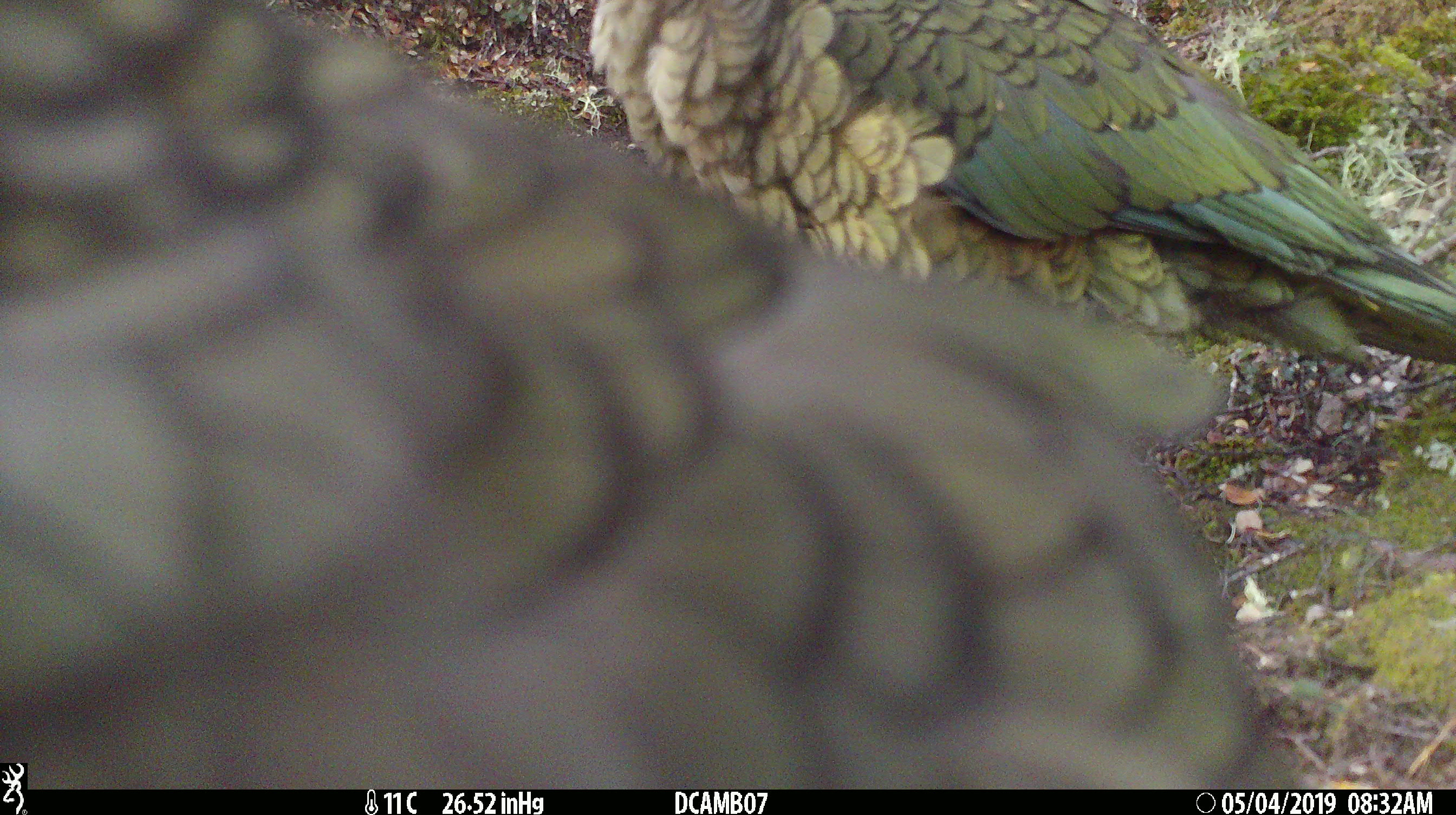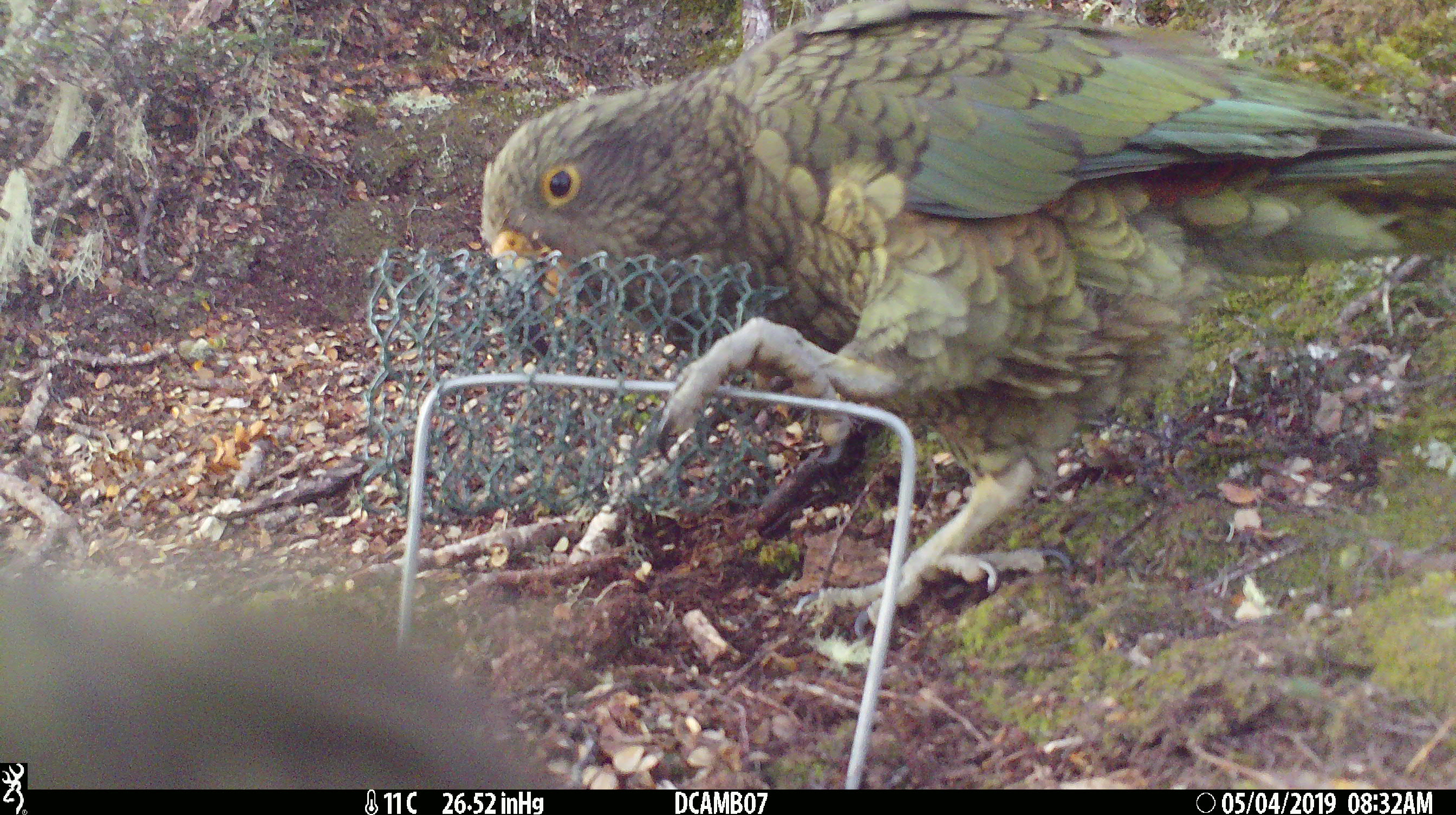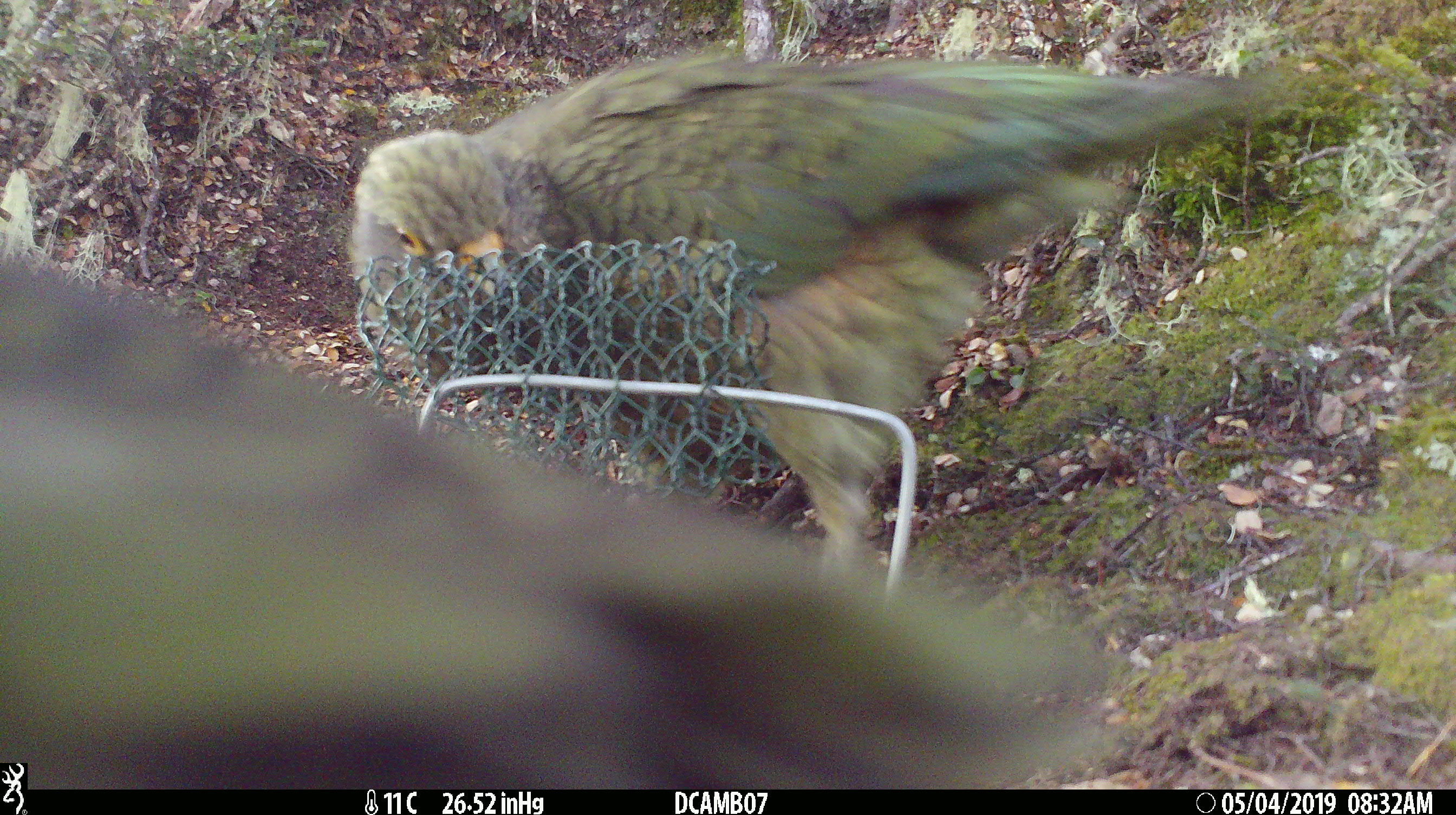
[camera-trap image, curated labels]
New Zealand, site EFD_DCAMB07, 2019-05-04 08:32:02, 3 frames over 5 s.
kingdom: Animalia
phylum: Chordata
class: Aves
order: Psittaciformes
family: Strigopidae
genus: Nestor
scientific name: Nestor notabilis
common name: kea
Kea (Nestor notabilis).